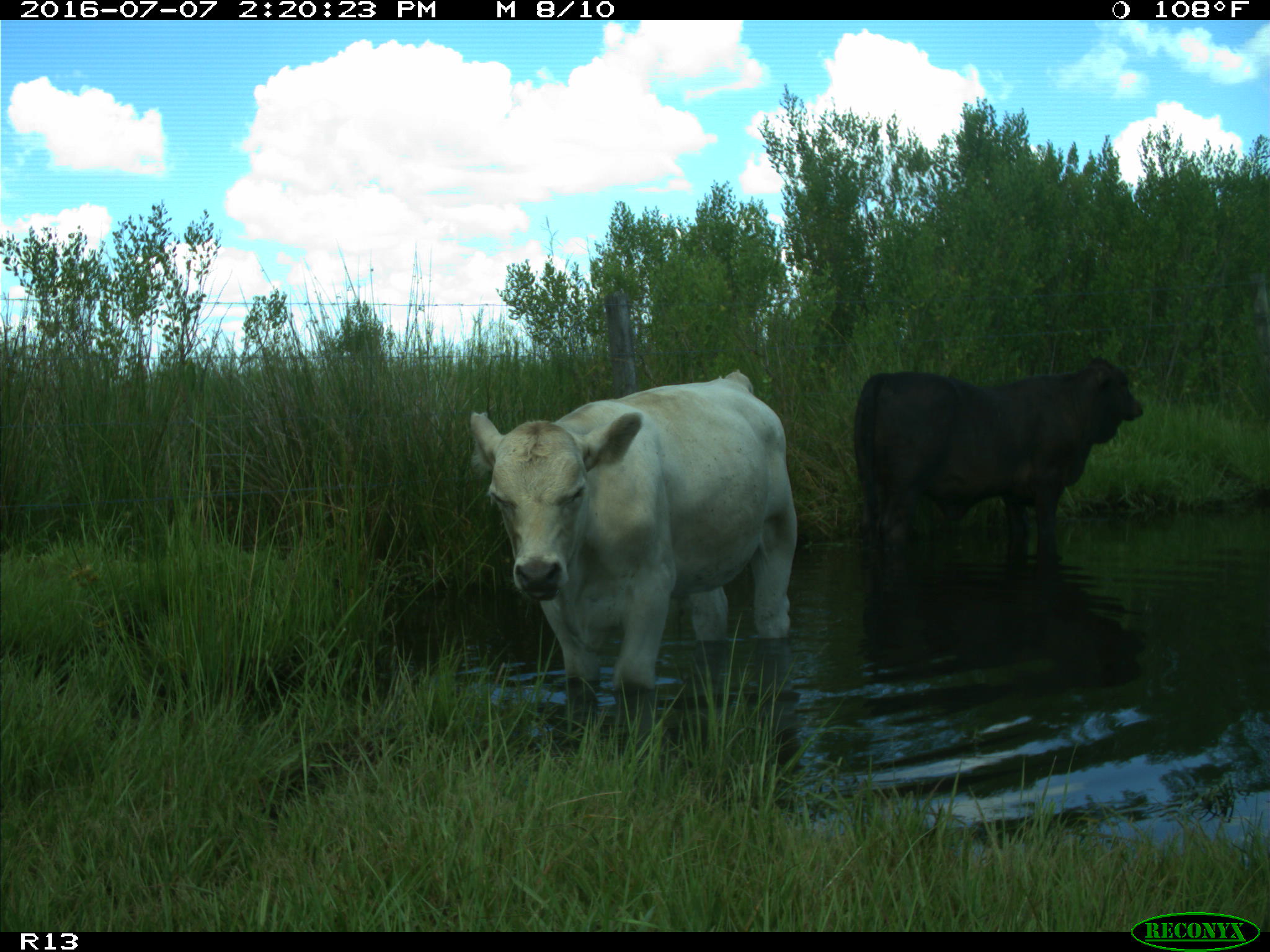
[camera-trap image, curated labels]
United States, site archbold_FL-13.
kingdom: Animalia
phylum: Chordata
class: Mammalia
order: Artiodactyla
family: Bovidae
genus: Bos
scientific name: Bos taurus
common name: domestic cow